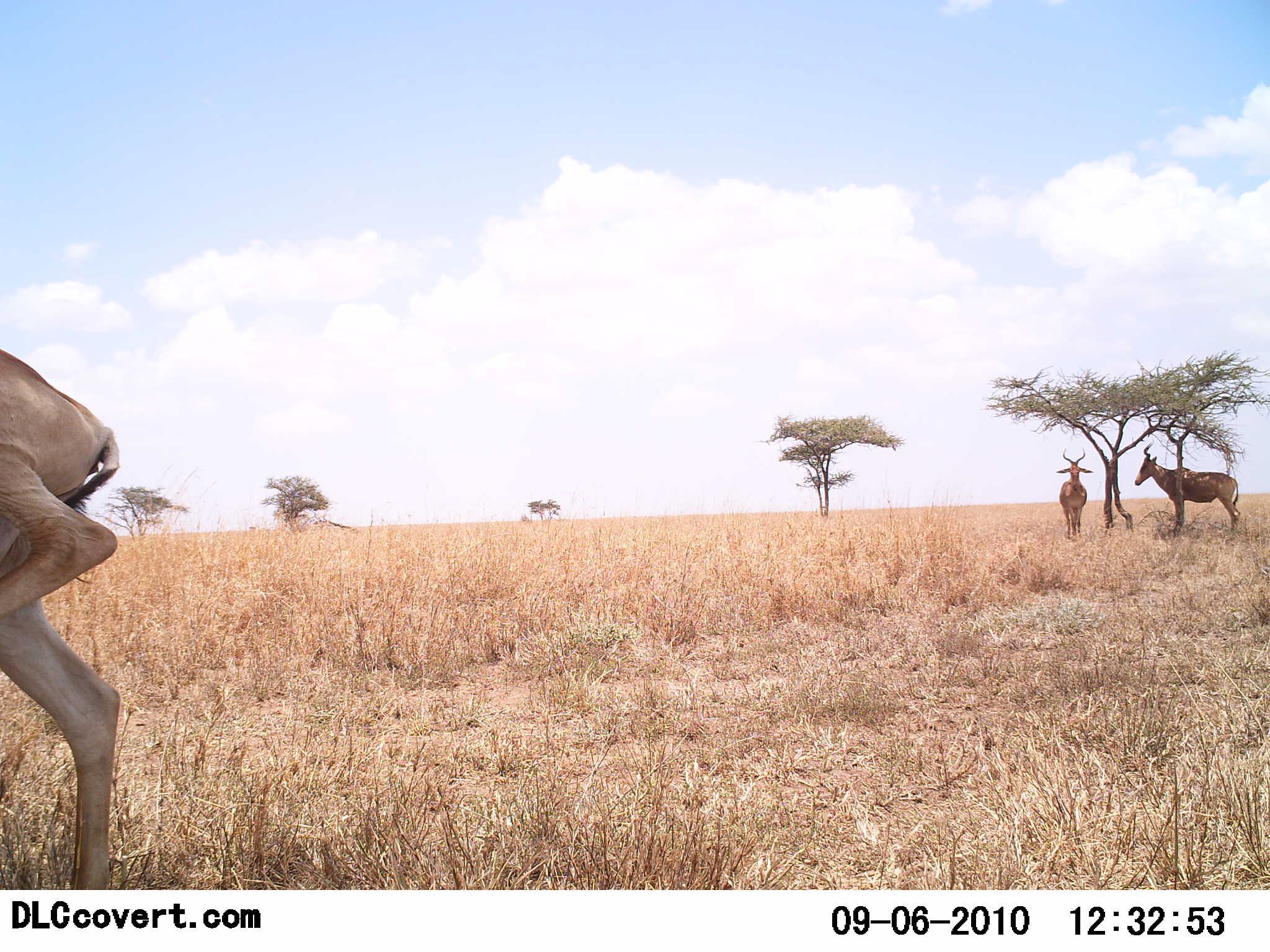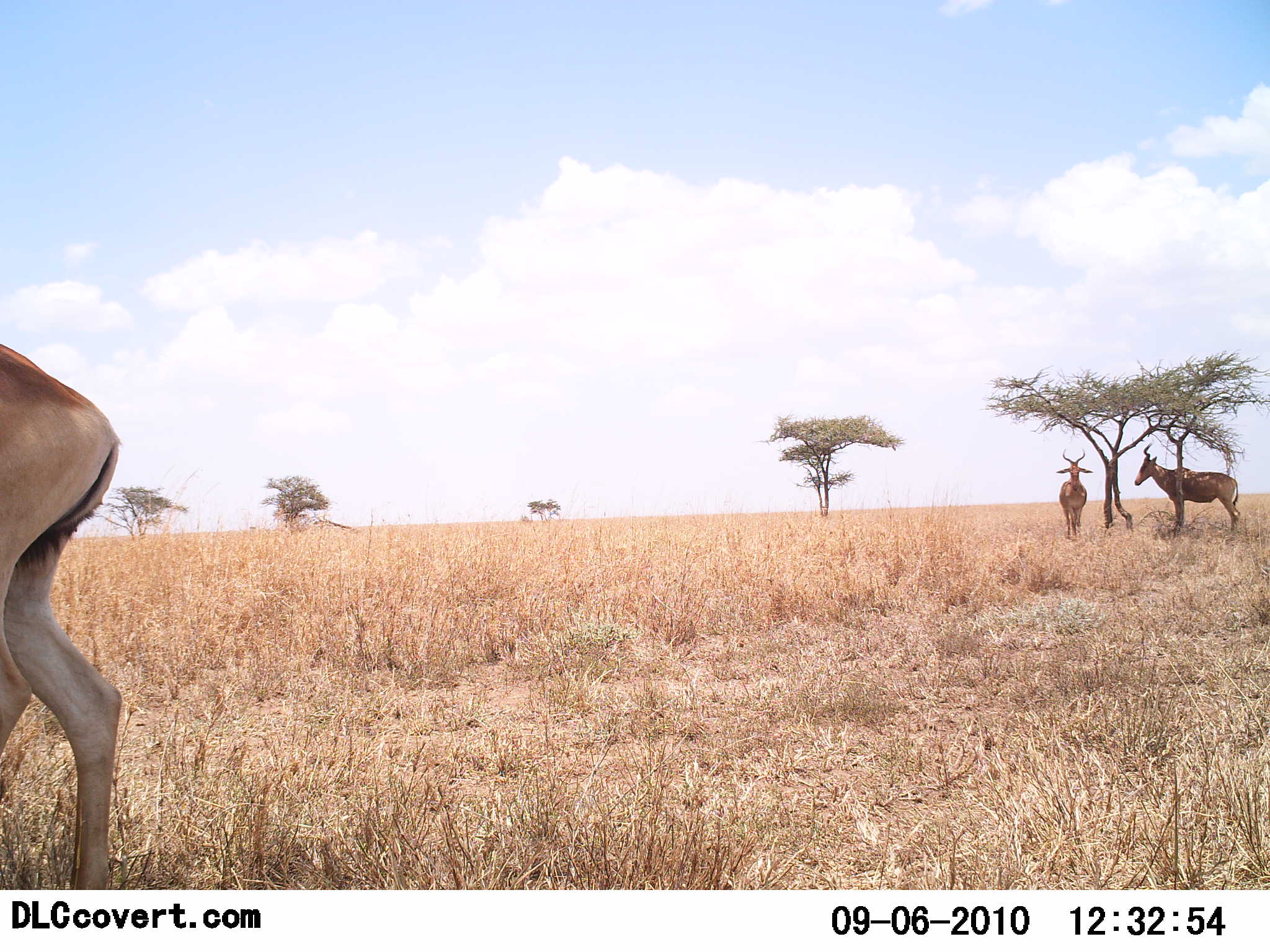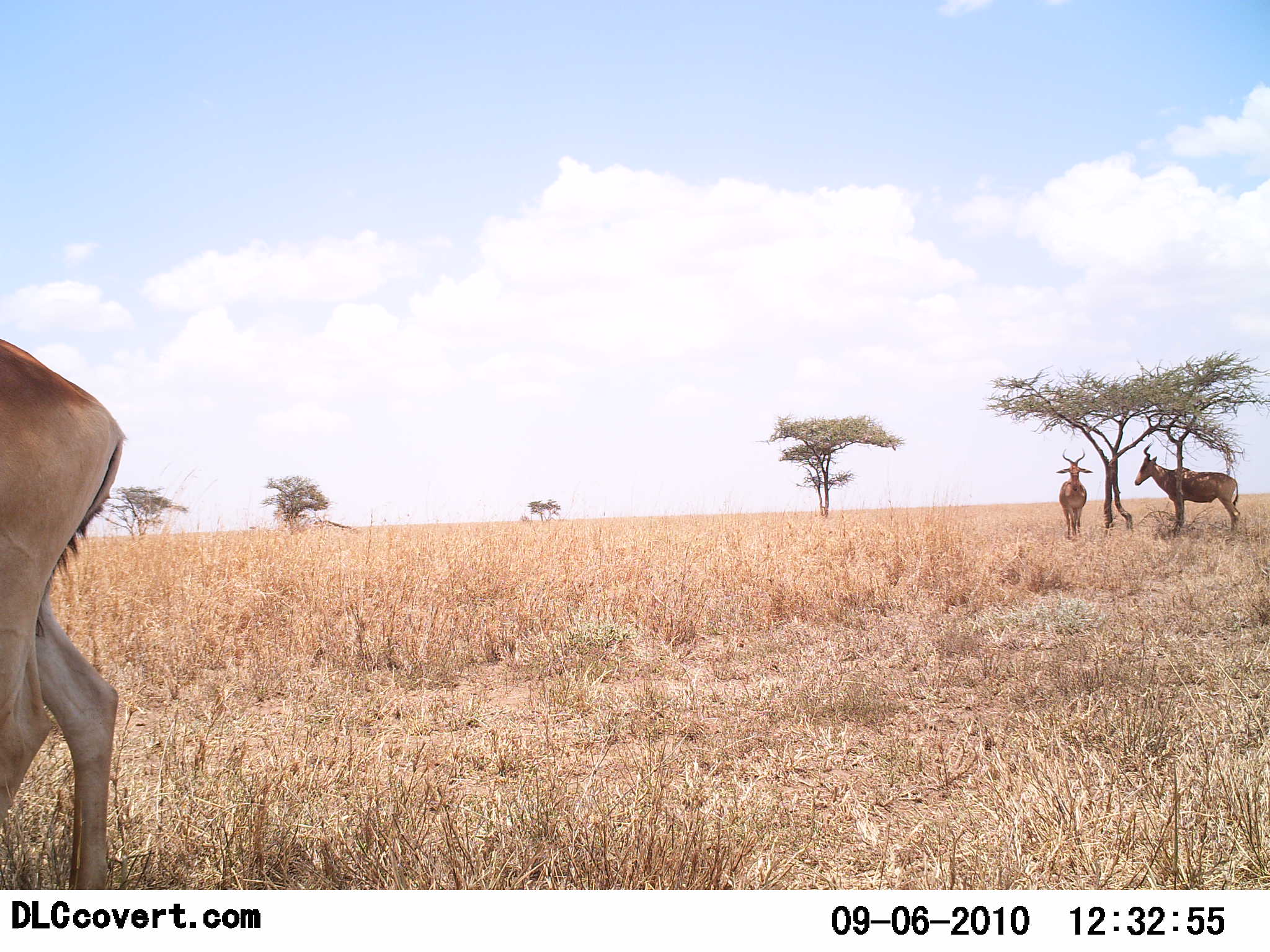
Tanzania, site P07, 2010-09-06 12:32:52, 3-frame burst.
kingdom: Animalia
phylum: Chordata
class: Mammalia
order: Artiodactyla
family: Bovidae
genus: Alcelaphus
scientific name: Alcelaphus buselaphus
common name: hartebeest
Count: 3.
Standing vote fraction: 100%.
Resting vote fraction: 0%.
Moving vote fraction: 0%.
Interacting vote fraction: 0%.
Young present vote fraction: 0%.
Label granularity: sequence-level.